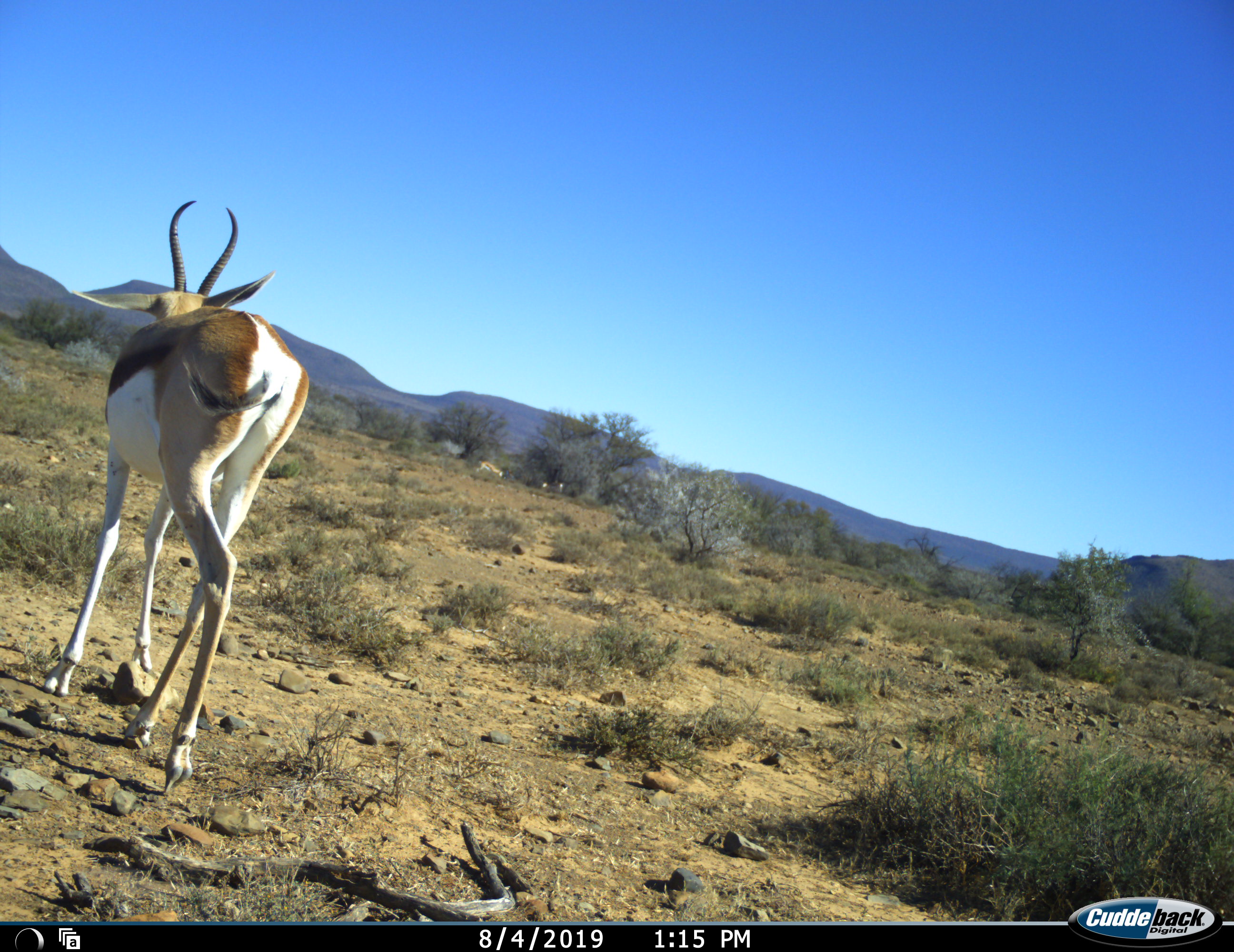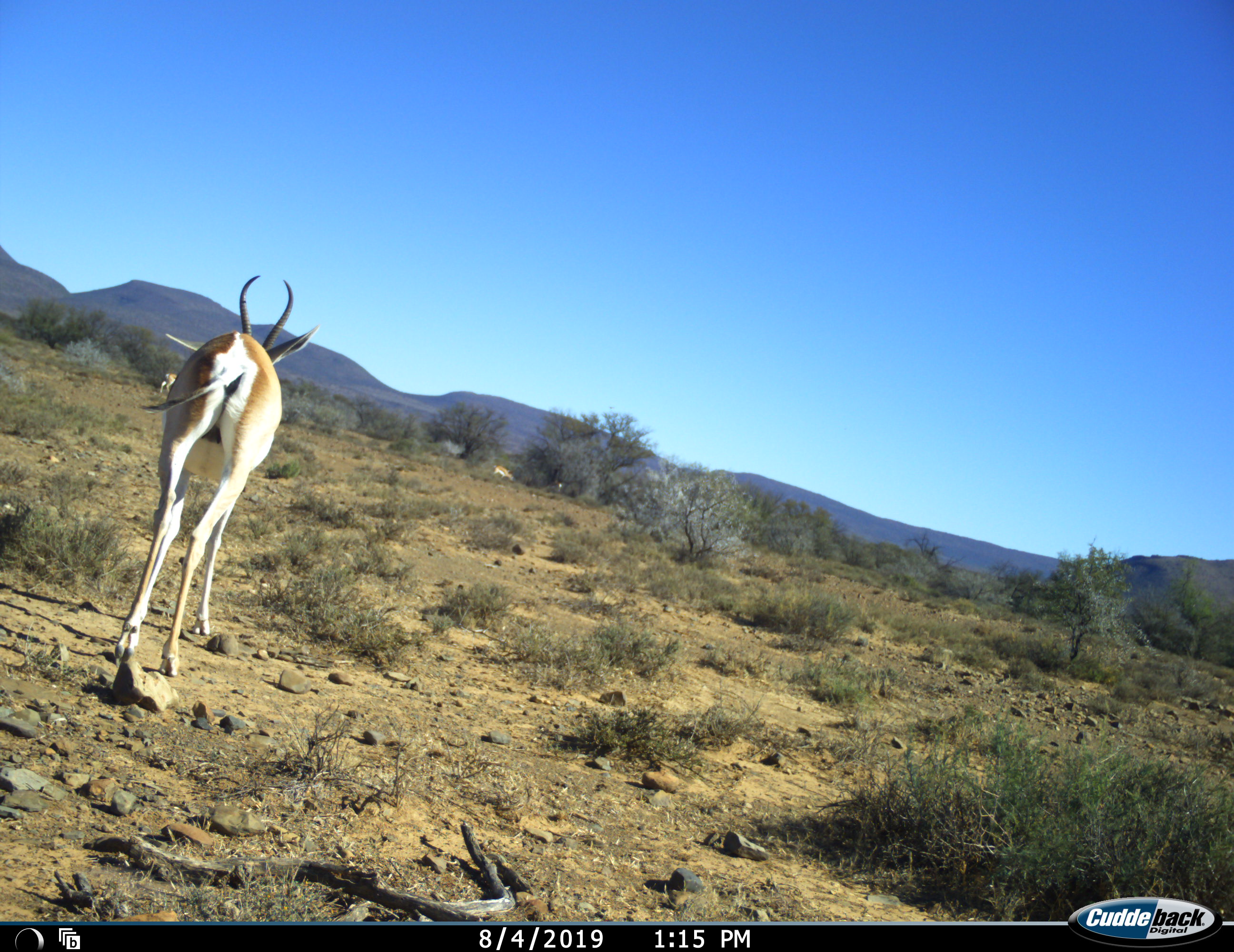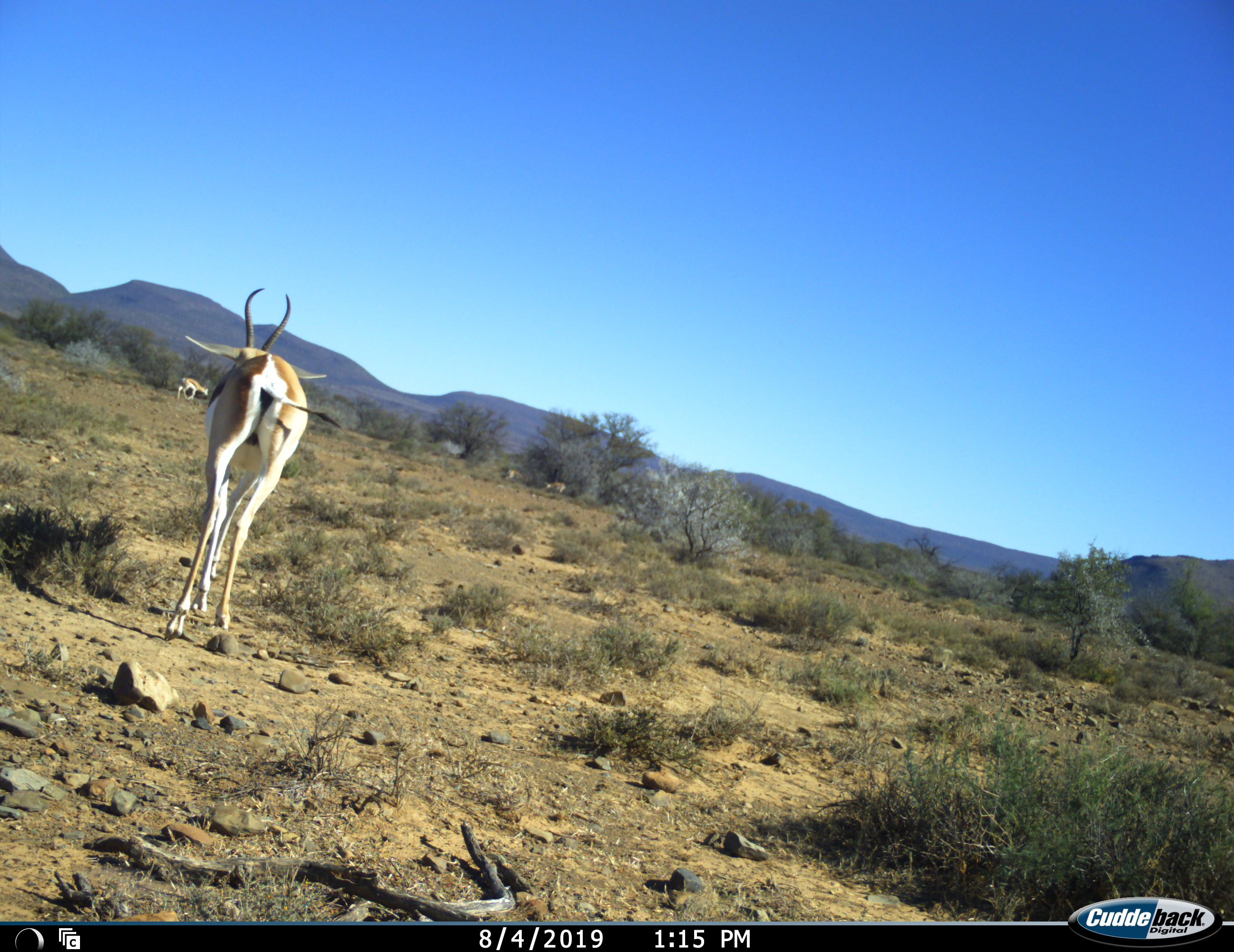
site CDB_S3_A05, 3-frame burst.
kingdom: Animalia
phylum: Chordata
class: Mammalia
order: Artiodactyla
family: Bovidae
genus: Antidorcas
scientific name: Antidorcas marsupialis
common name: springbok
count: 4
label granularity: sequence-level